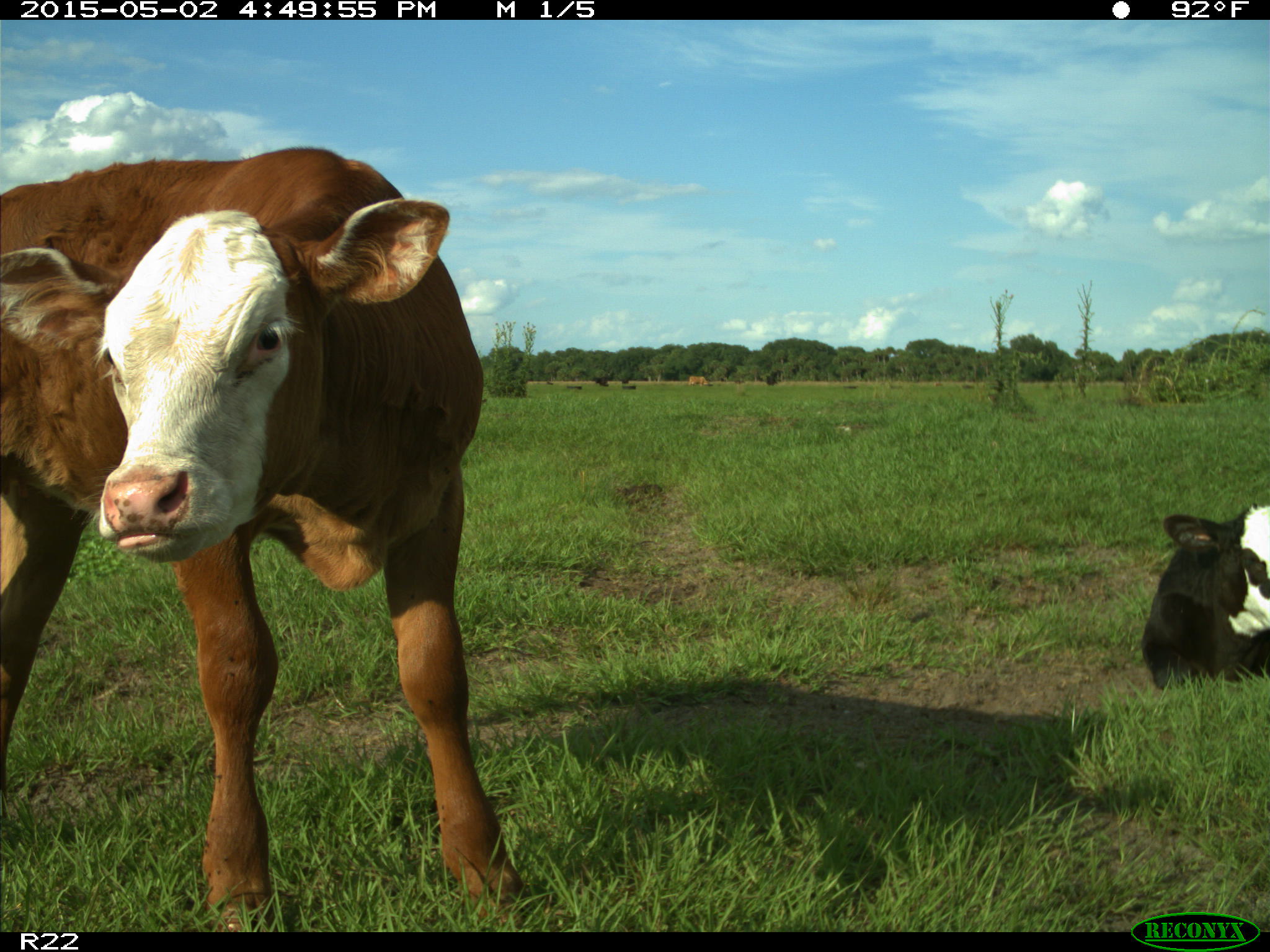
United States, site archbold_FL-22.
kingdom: Animalia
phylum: Chordata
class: Mammalia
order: Artiodactyla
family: Bovidae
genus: Bos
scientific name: Bos taurus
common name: domestic cow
Bos taurus (domestic cow).